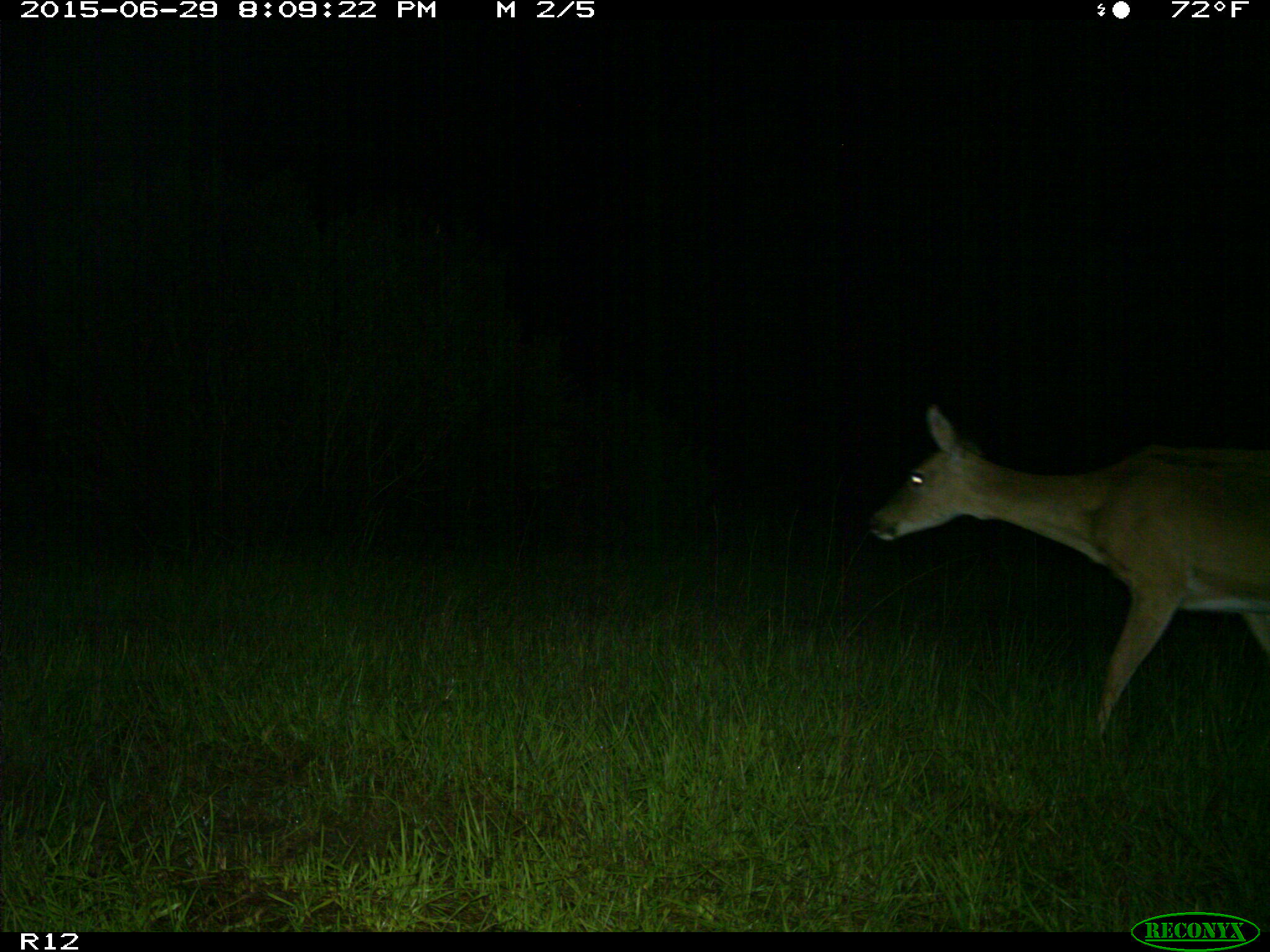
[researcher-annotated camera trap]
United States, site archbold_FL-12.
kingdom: Animalia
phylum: Chordata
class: Mammalia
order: Artiodactyla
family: Cervidae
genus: Odocoileus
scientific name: Odocoileus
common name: deer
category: unidentified deer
Unidentified deer (deer) (Odocoileus).